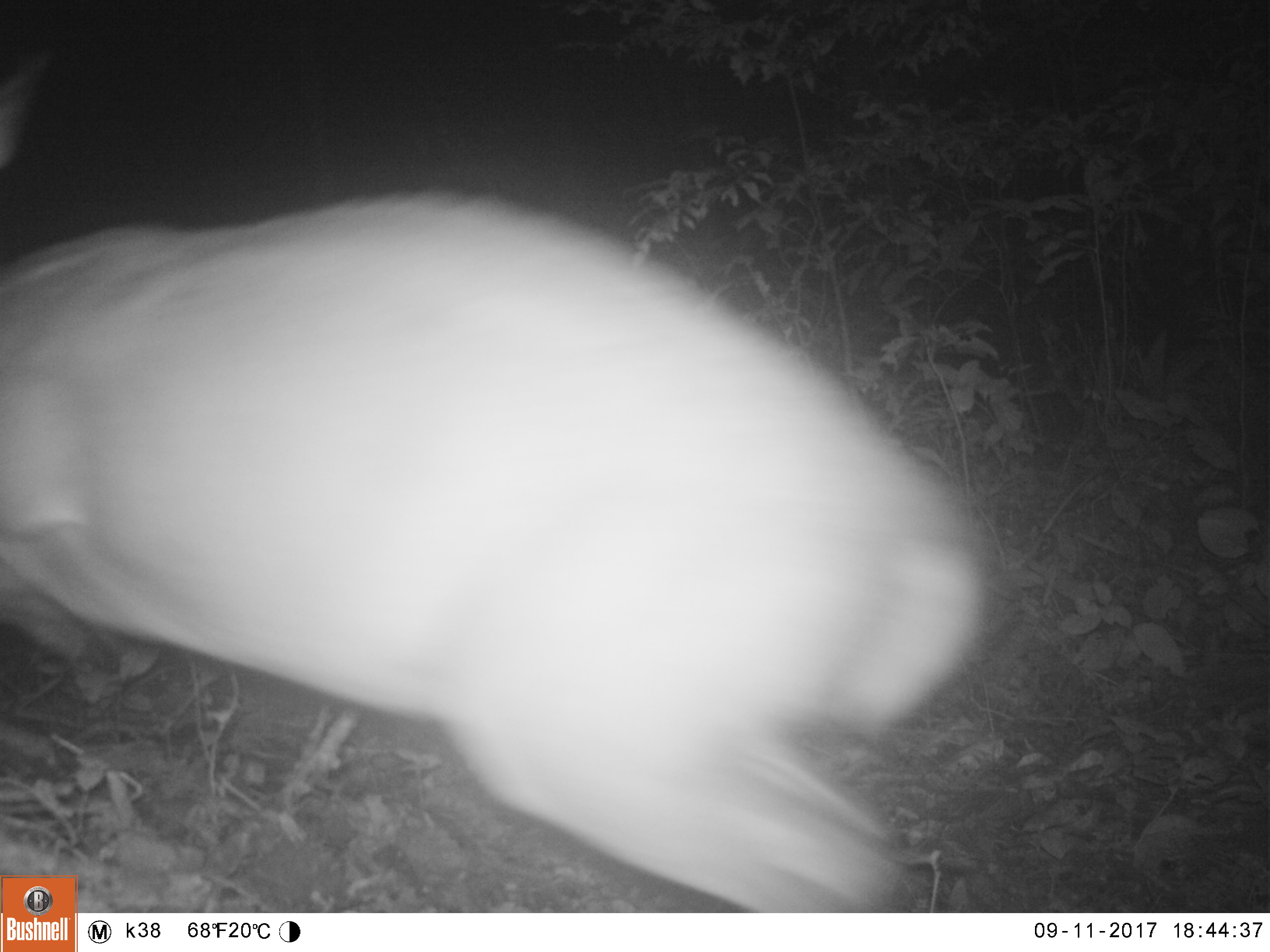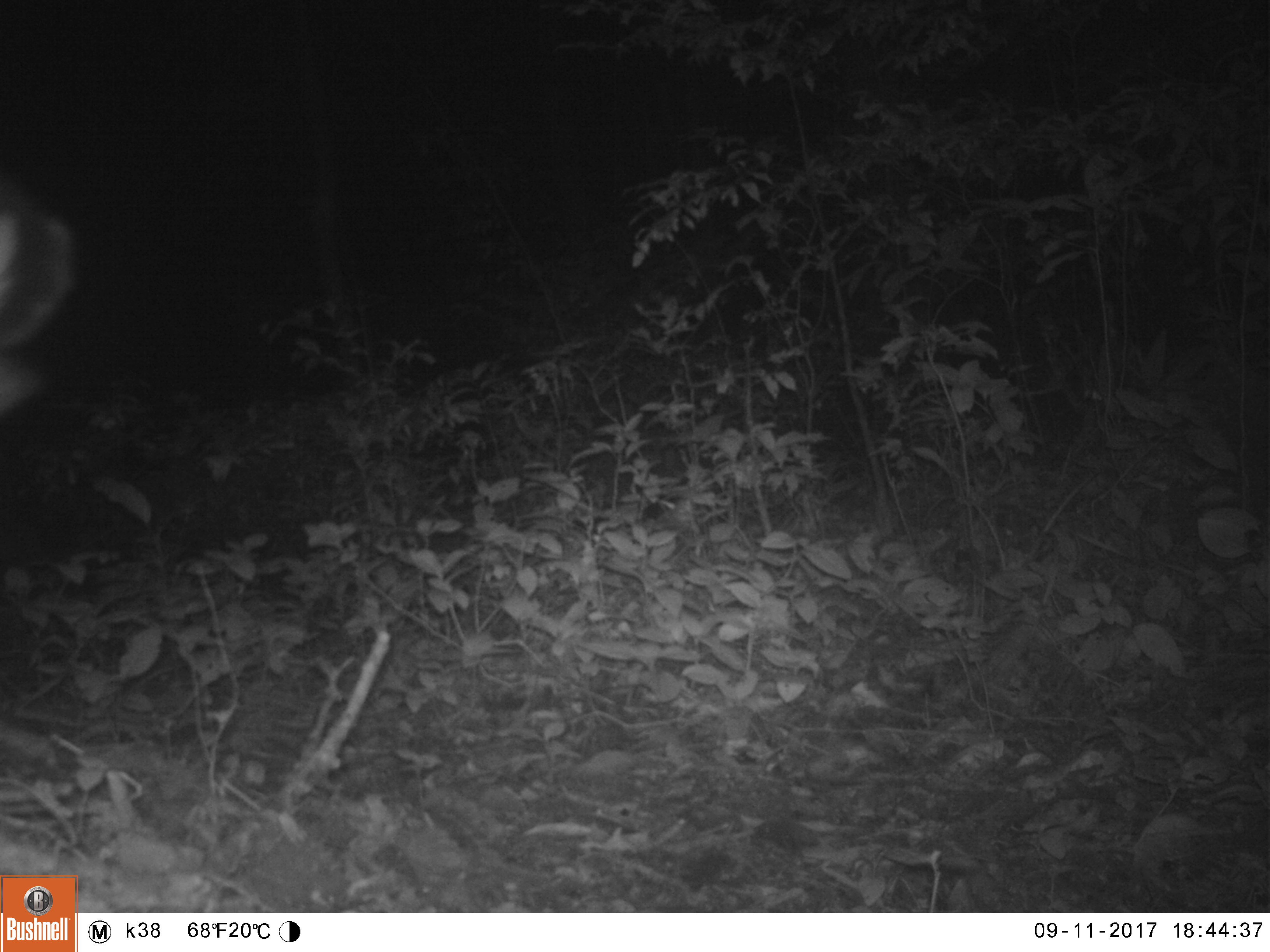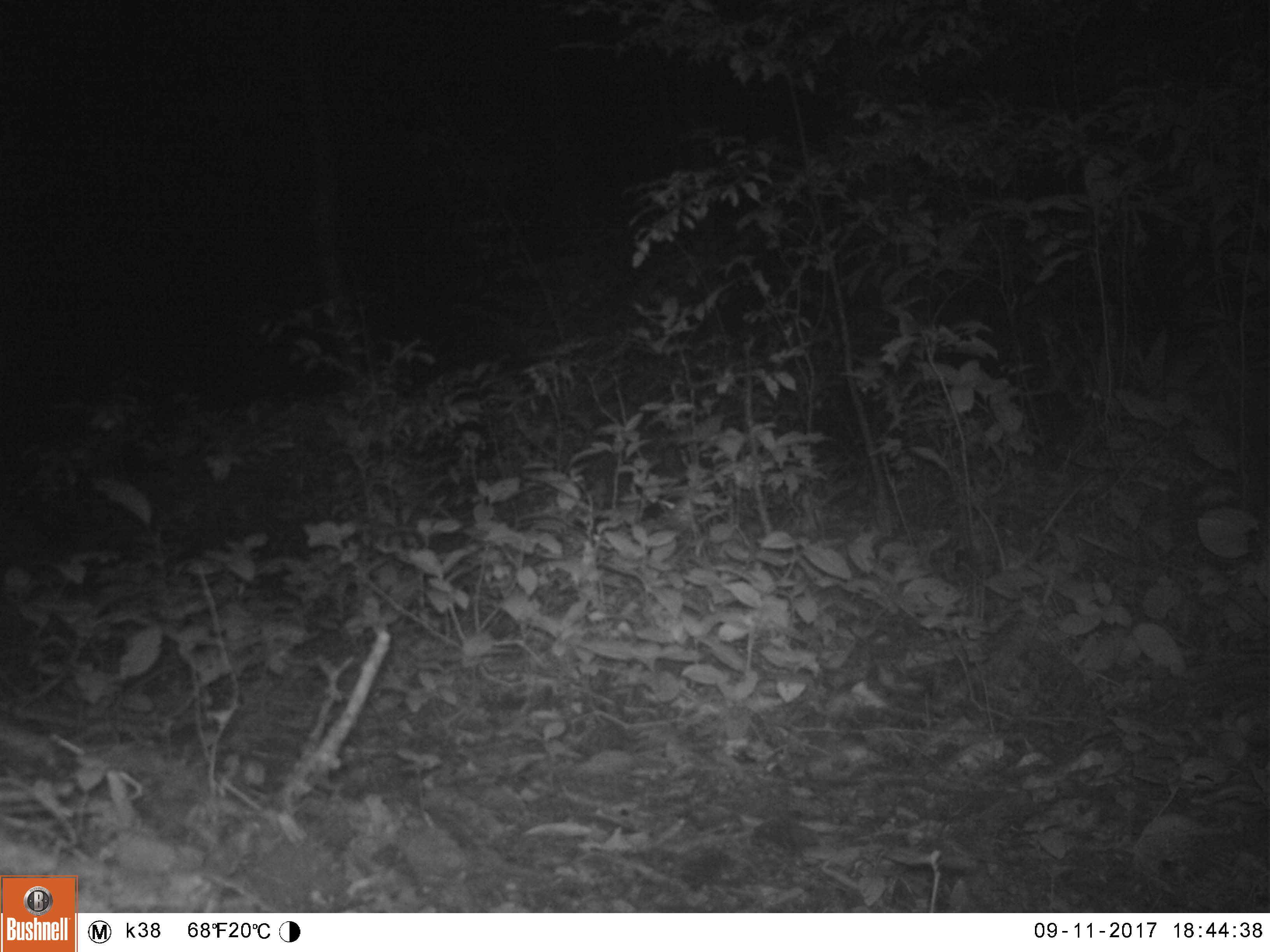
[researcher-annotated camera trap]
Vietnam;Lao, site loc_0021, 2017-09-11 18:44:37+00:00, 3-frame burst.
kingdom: Animalia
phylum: Chordata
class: Mammalia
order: Artiodactyla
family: Cervidae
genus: Muntiacus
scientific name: Muntiacus vuquangensis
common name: large-antlered muntjac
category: large antlered muntjac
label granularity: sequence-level